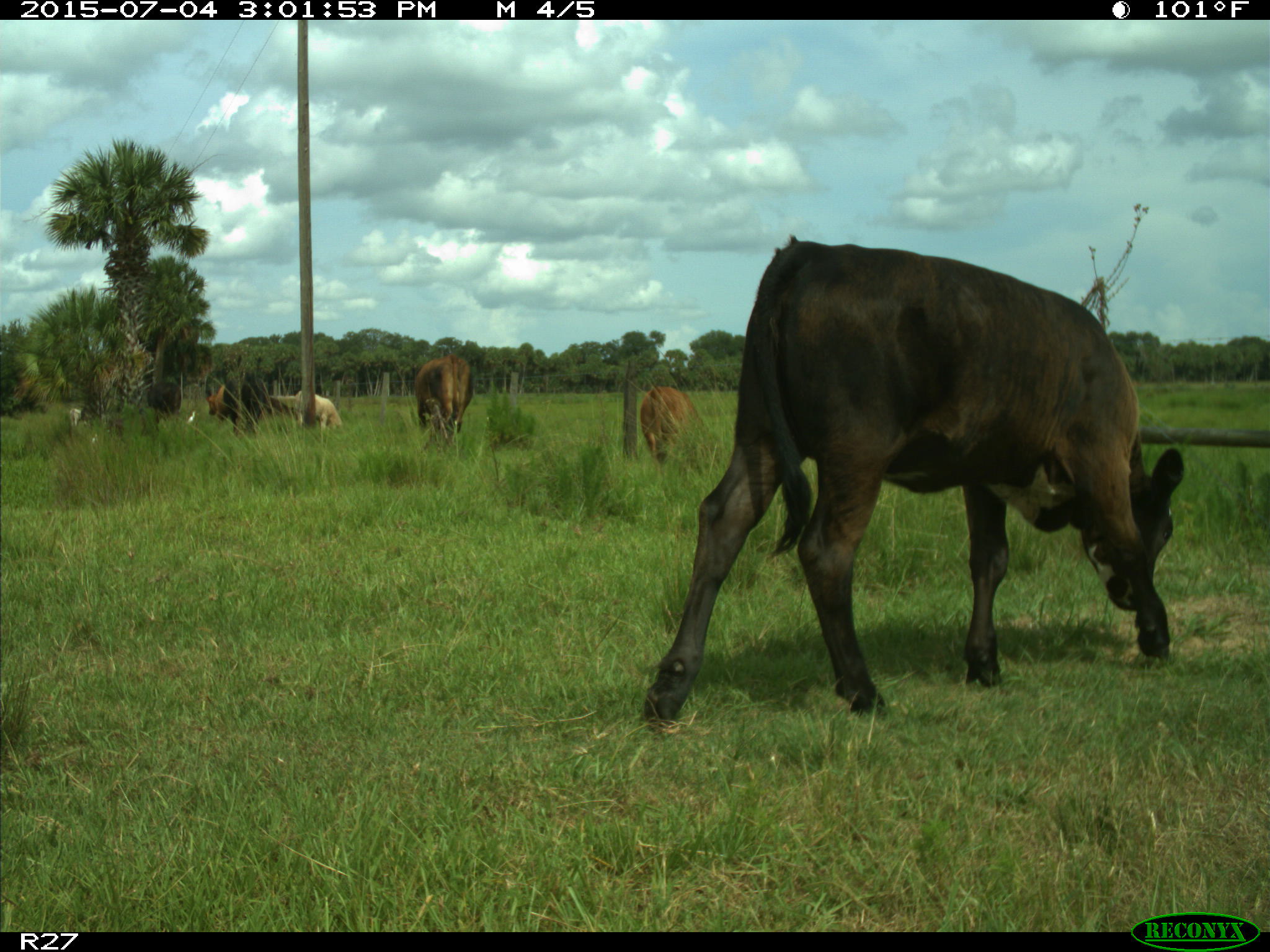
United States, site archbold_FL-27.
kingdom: Animalia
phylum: Chordata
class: Mammalia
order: Artiodactyla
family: Bovidae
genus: Bos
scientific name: Bos taurus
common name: domestic cow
Bos taurus (domestic cow).